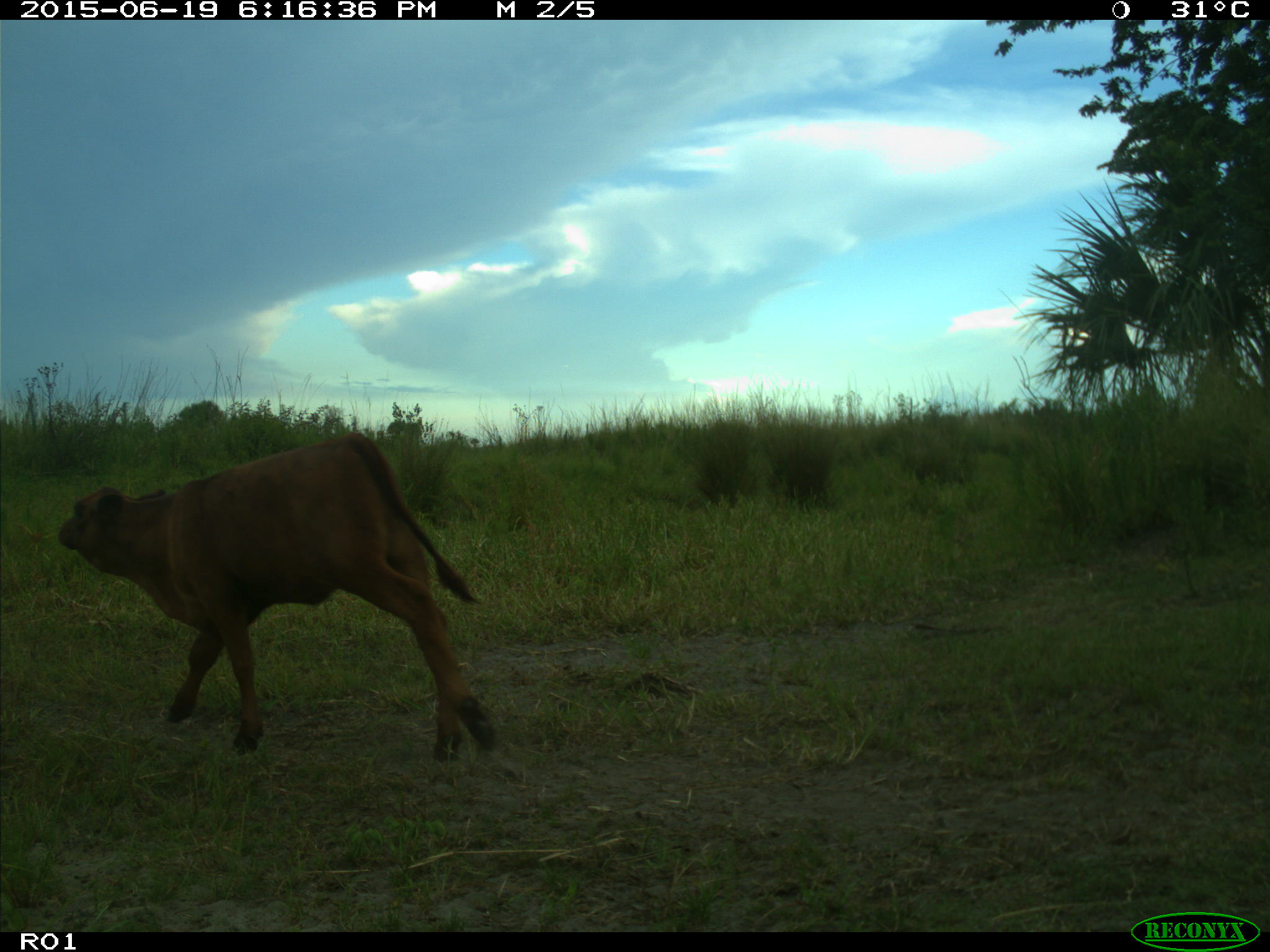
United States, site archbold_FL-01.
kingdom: Animalia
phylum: Chordata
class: Mammalia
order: Artiodactyla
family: Bovidae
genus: Bos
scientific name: Bos taurus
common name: domestic cow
Bos taurus (domestic cow).